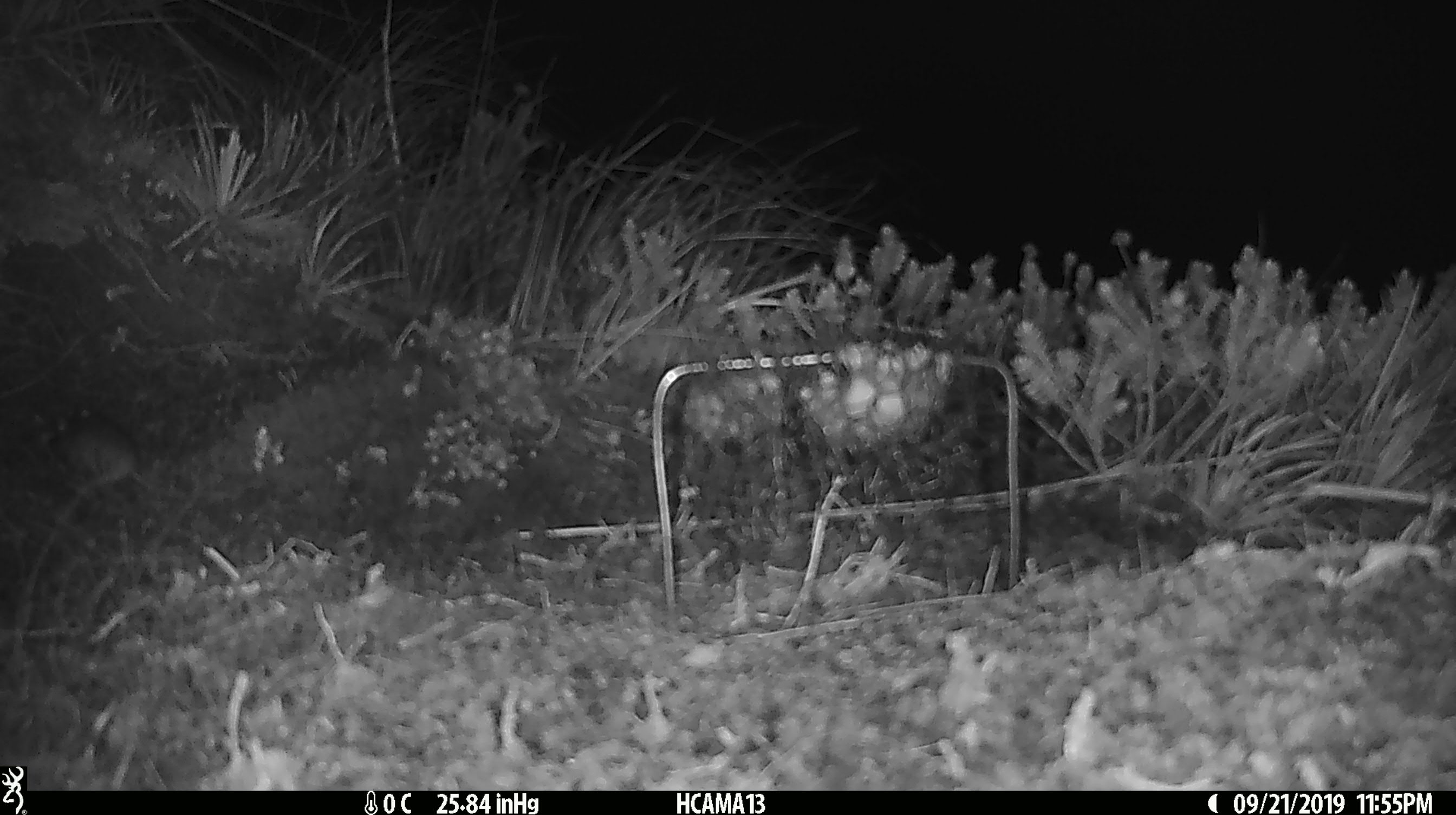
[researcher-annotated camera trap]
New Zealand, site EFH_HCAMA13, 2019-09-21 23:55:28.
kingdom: Animalia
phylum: Chordata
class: Mammalia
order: Rodentia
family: Muridae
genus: Mus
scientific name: Mus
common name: mouse